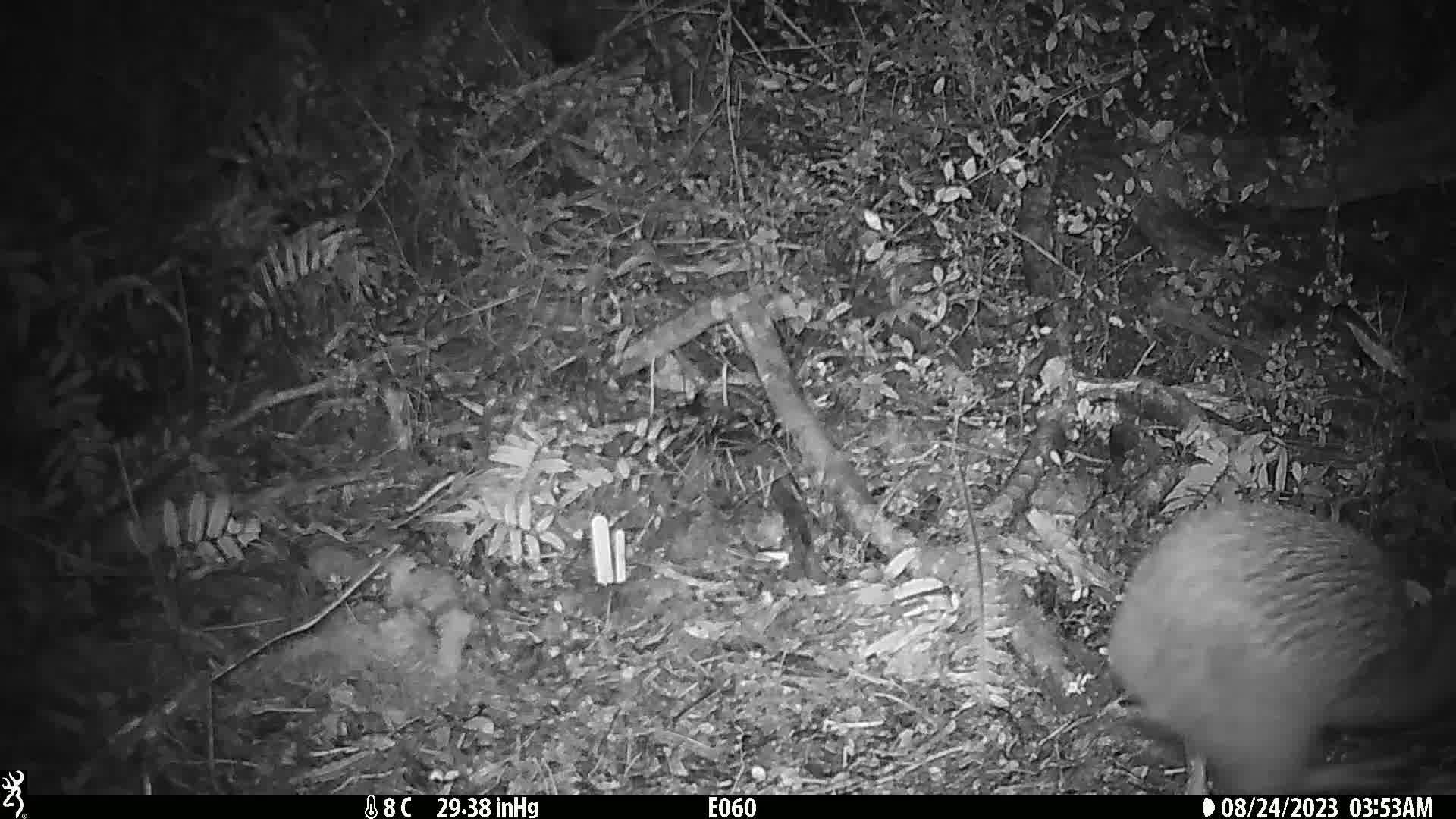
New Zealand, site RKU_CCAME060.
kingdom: Animalia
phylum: Chordata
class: Aves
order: Apterygiformes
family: Apterygidae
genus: Apteryx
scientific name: Apteryx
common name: kiwi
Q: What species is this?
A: Kiwi (Apteryx).